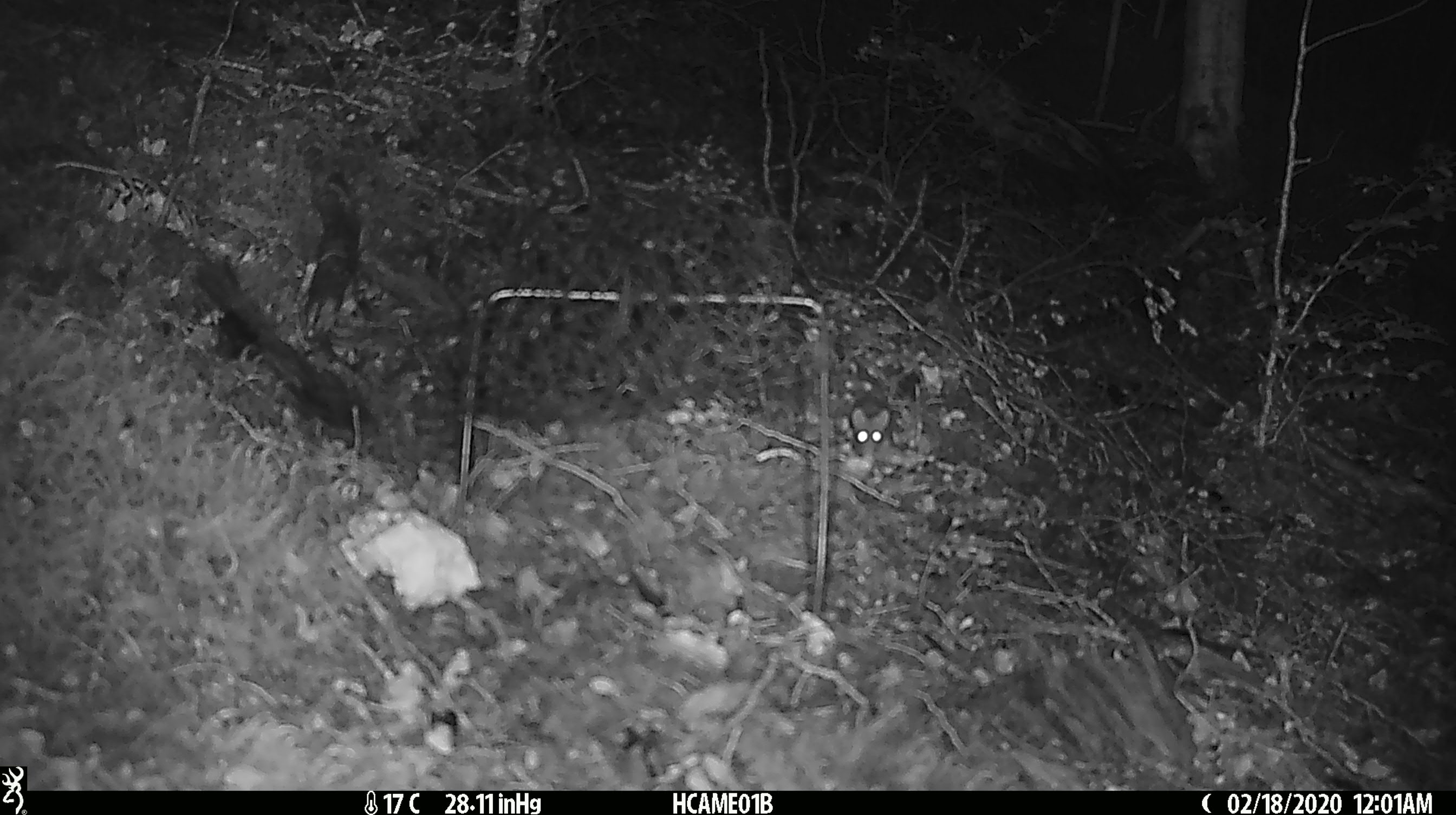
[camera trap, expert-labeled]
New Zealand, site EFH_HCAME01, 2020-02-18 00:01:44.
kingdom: Animalia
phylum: Chordata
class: Mammalia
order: Rodentia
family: Muridae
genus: Mus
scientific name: Mus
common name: mouse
Mouse (Mus).